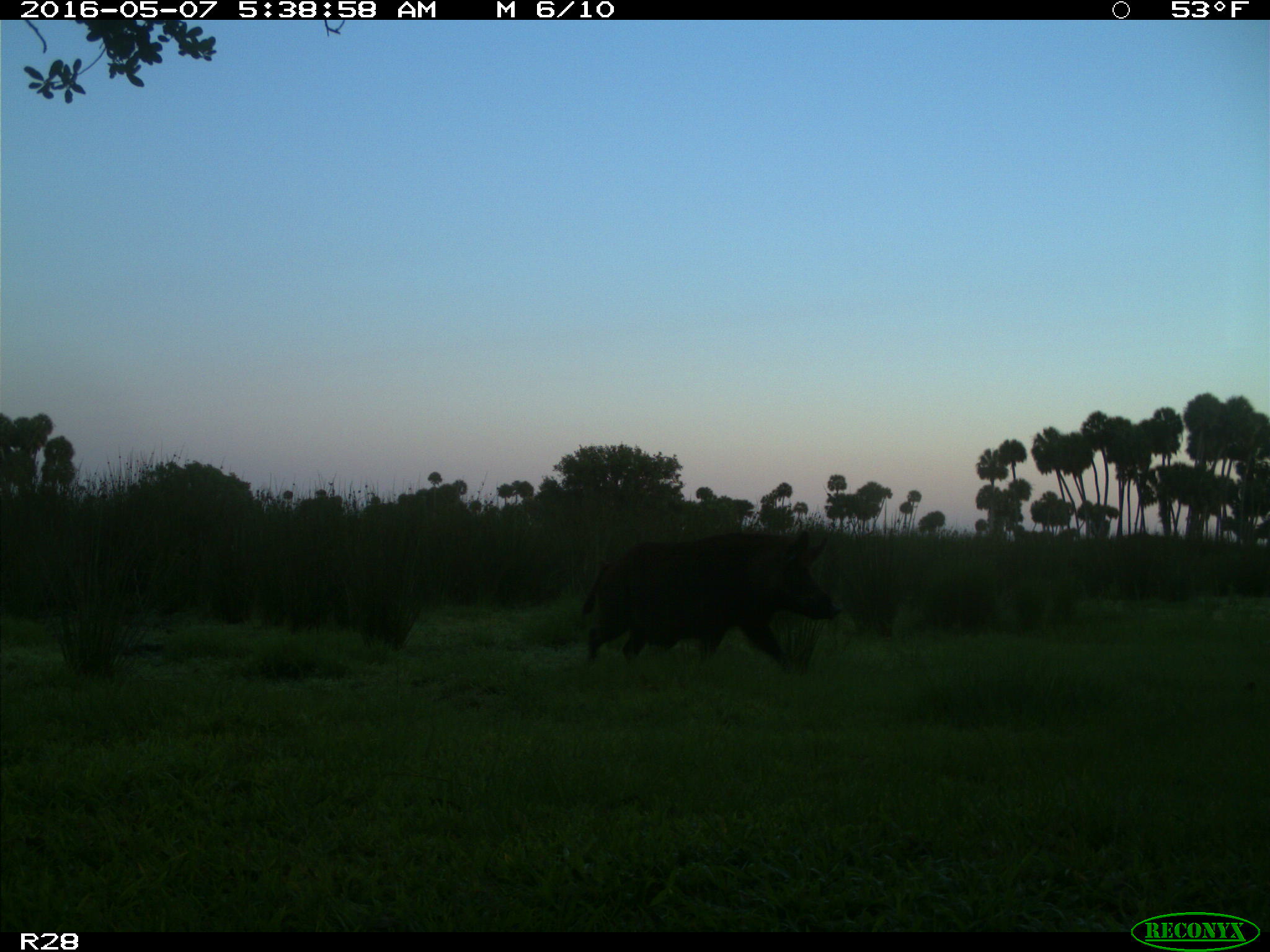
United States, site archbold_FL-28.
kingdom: Animalia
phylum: Chordata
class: Mammalia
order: Artiodactyla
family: Suidae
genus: Sus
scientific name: Sus scrofa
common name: wild boar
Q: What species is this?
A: Sus scrofa (wild boar).